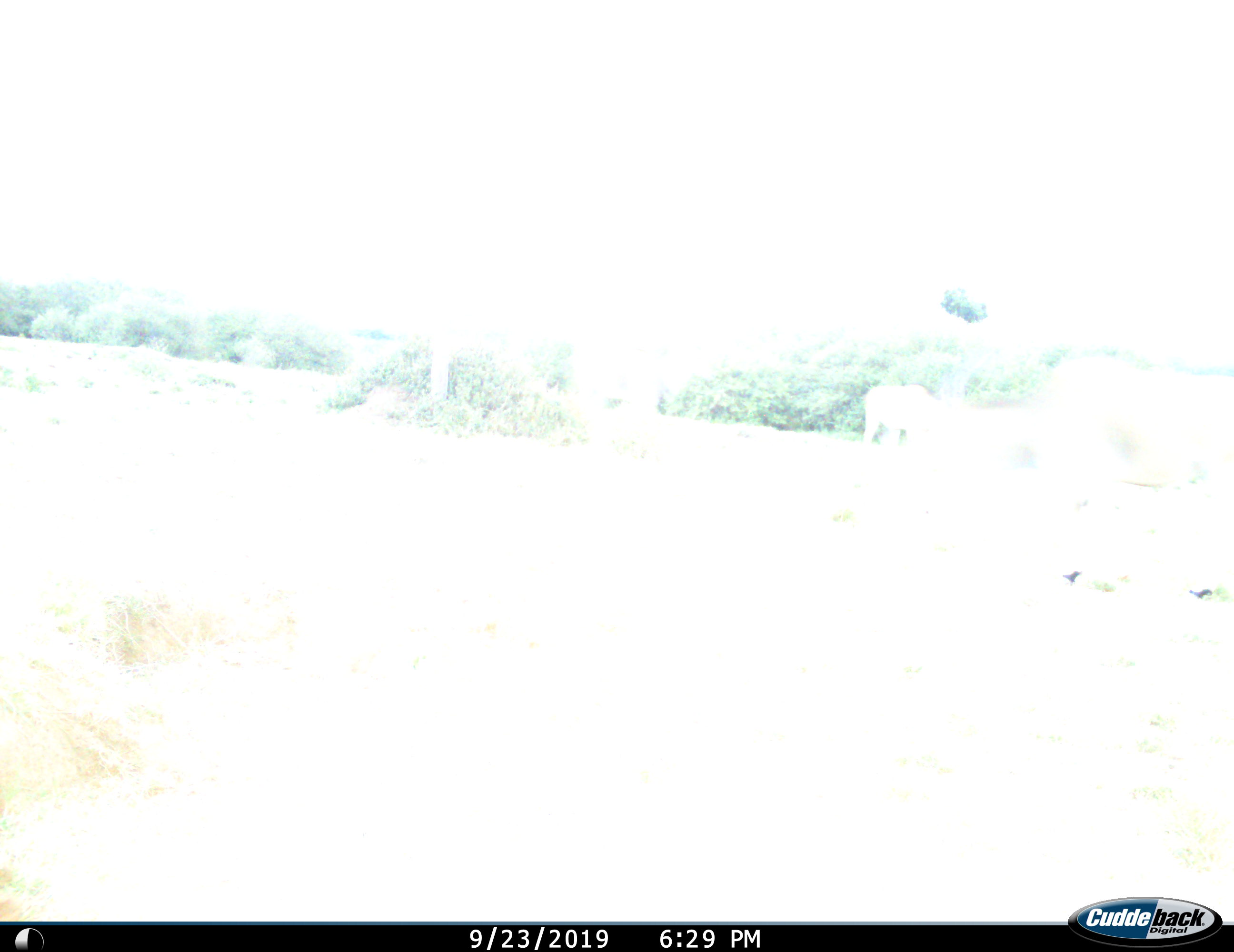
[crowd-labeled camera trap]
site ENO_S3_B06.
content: unidentified animal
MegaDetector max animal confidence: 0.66